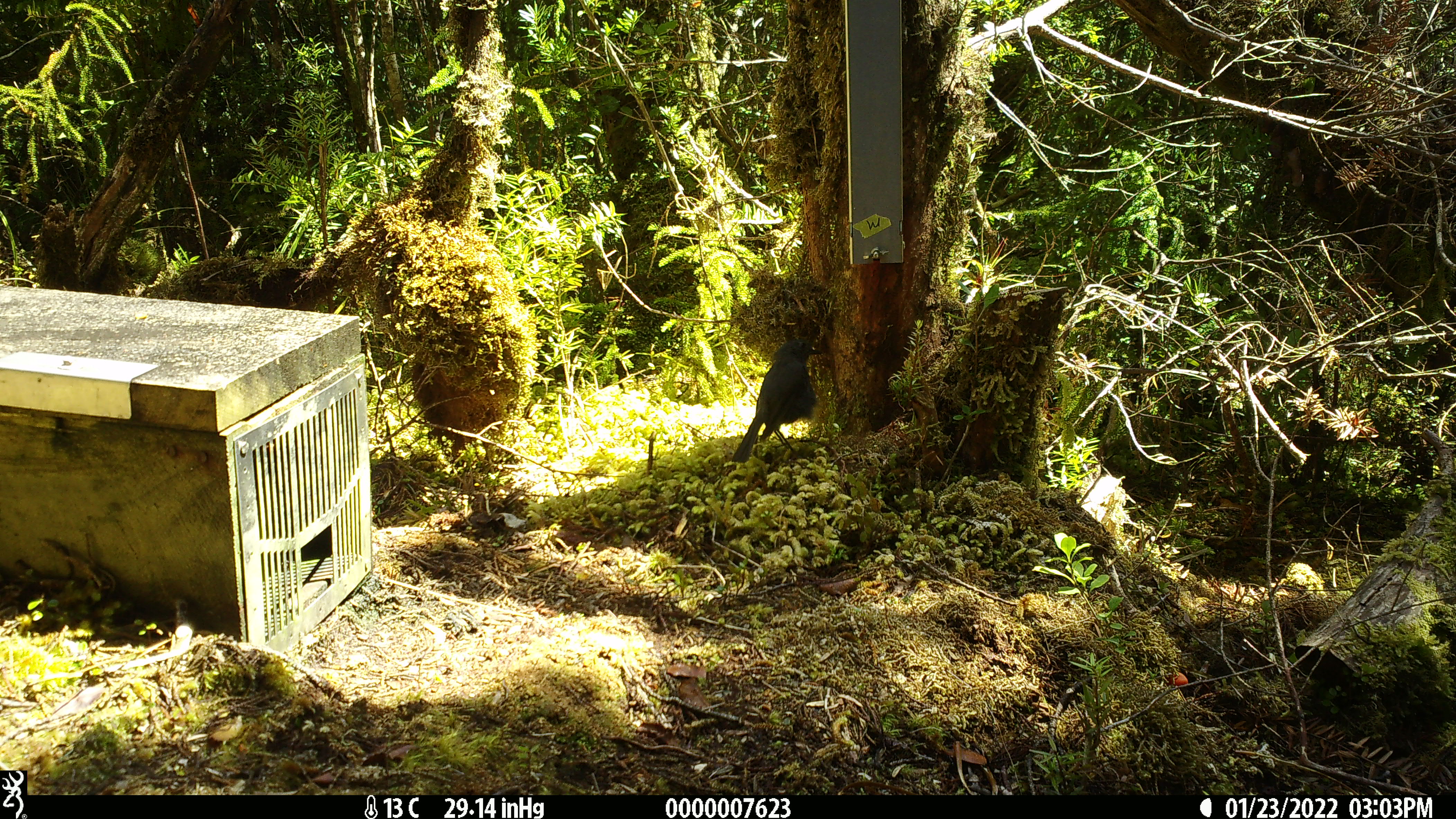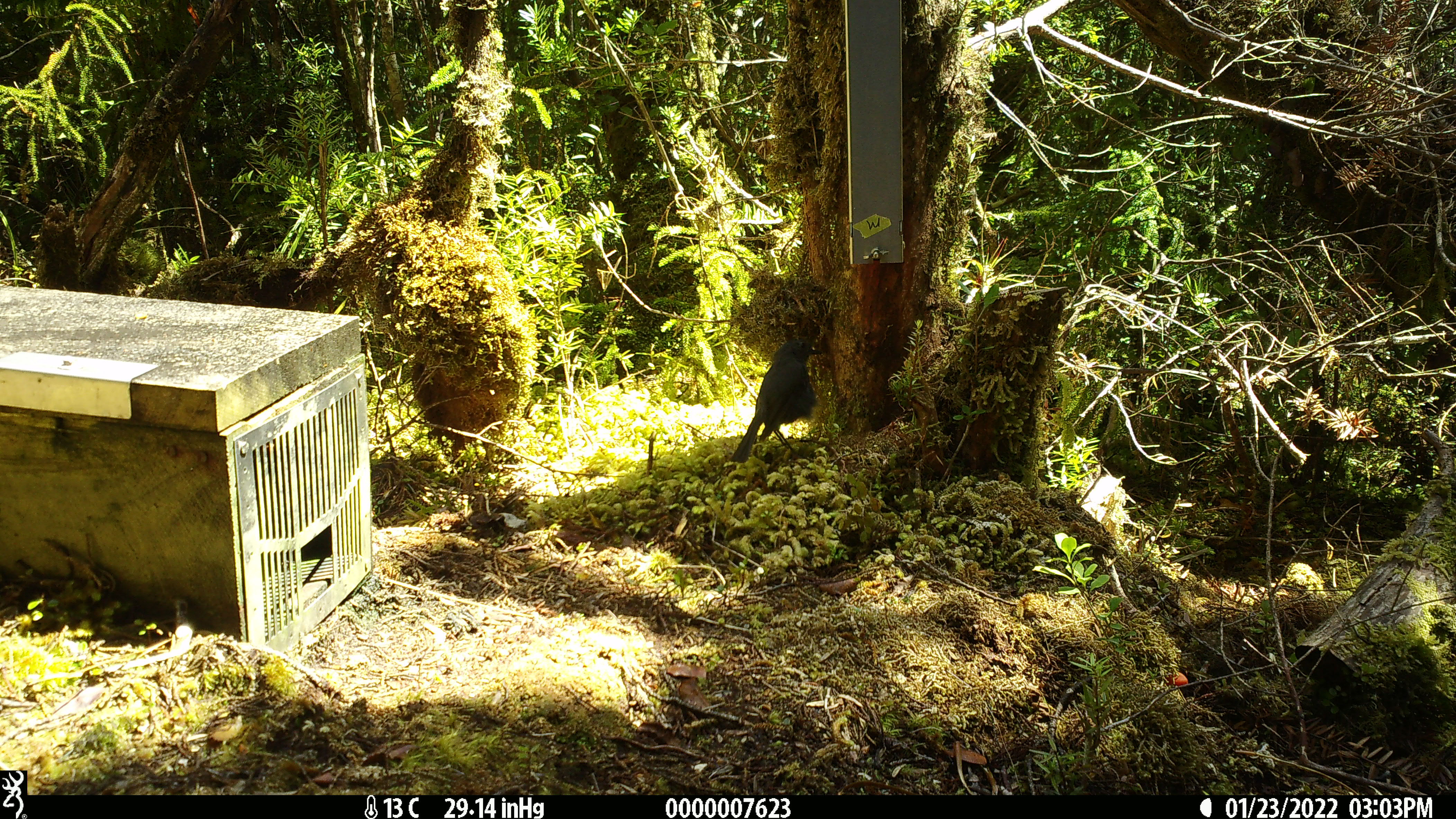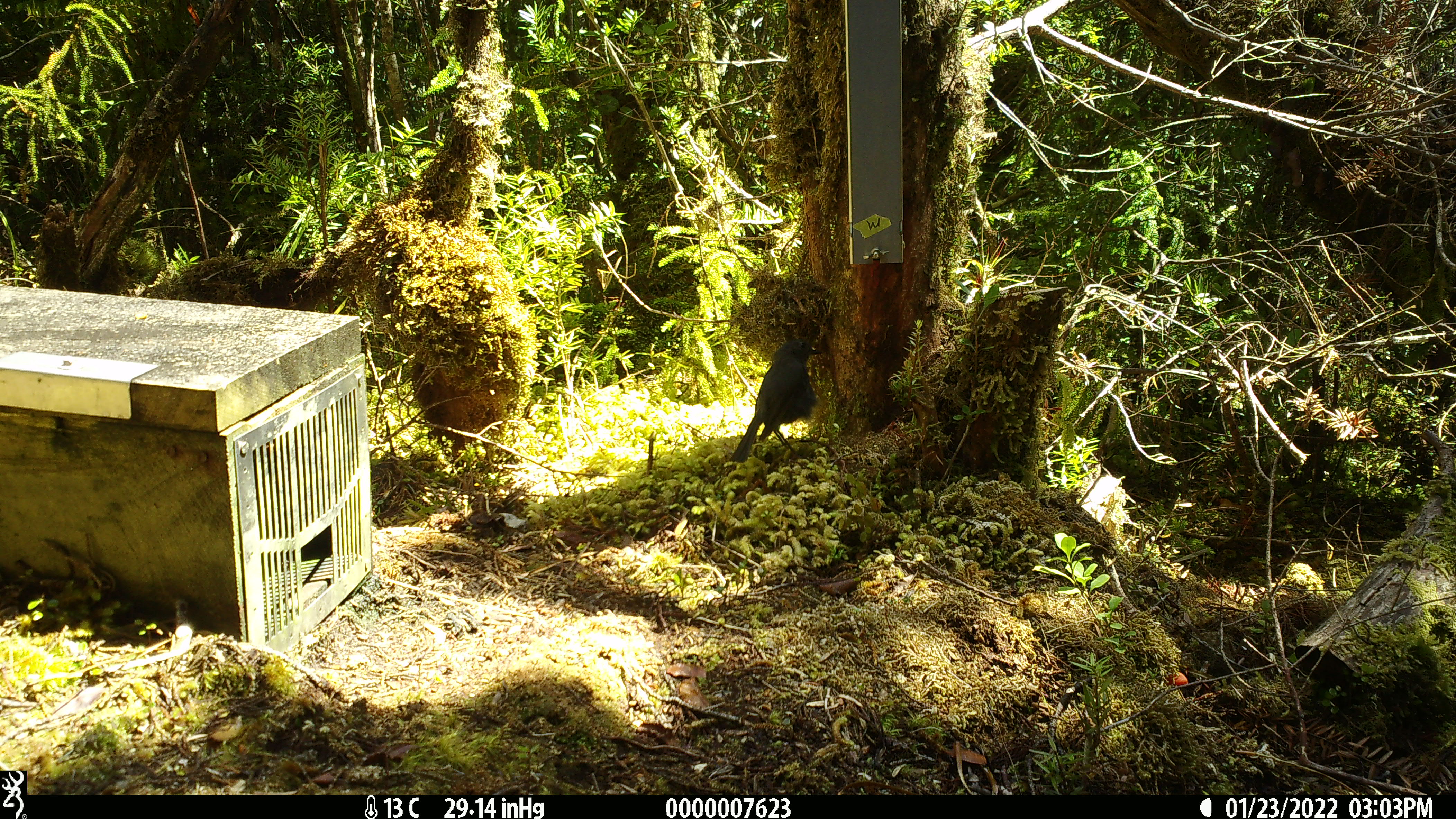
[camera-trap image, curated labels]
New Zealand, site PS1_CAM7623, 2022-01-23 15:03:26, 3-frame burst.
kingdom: Animalia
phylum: Chordata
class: Aves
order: Passeriformes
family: Petroicidae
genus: Petroica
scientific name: Petroica australis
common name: new zealand robin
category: robin